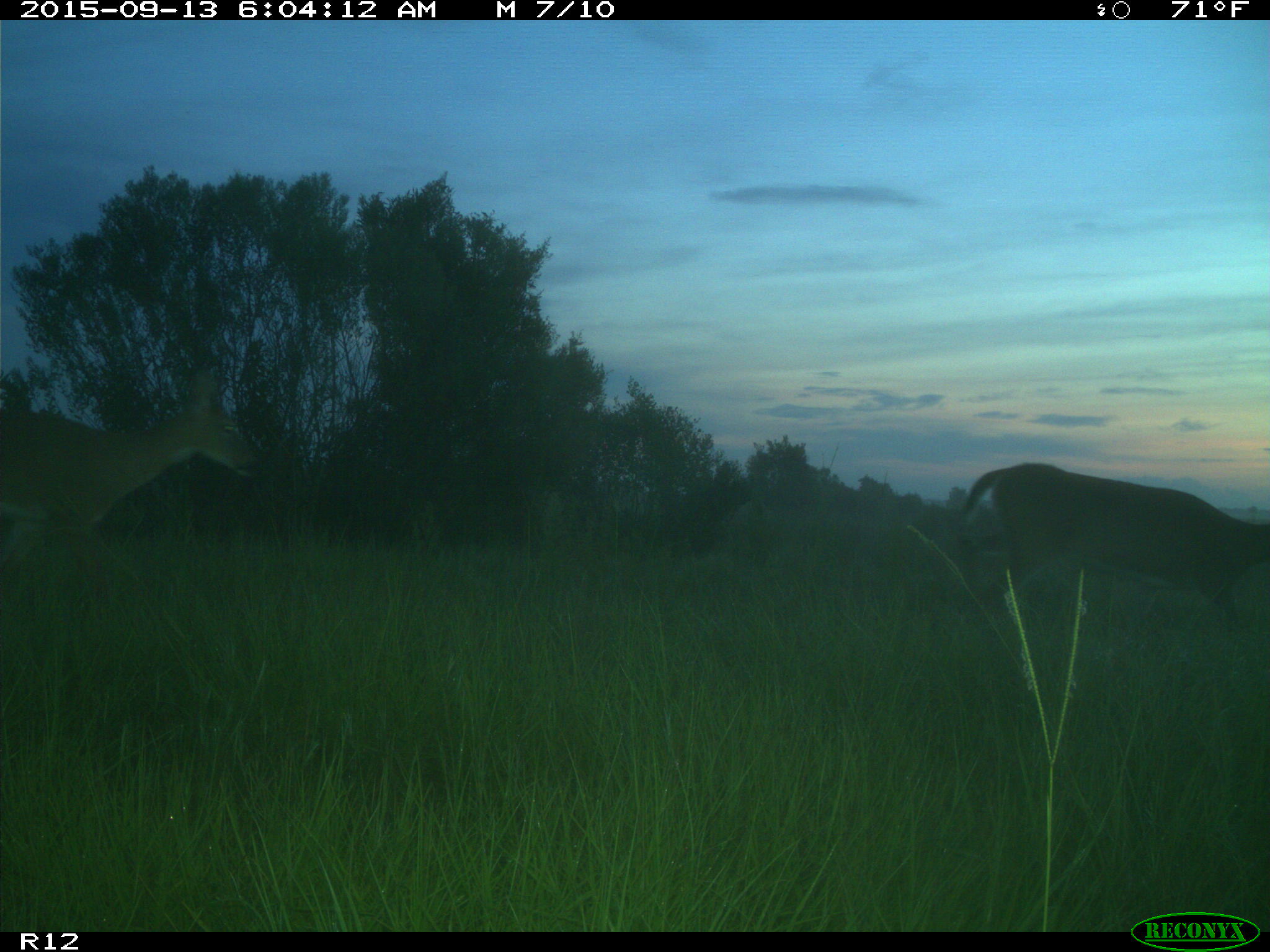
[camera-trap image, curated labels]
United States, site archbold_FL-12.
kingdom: Animalia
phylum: Chordata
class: Mammalia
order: Artiodactyla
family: Cervidae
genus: Odocoileus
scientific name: Odocoileus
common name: deer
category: unidentified deer